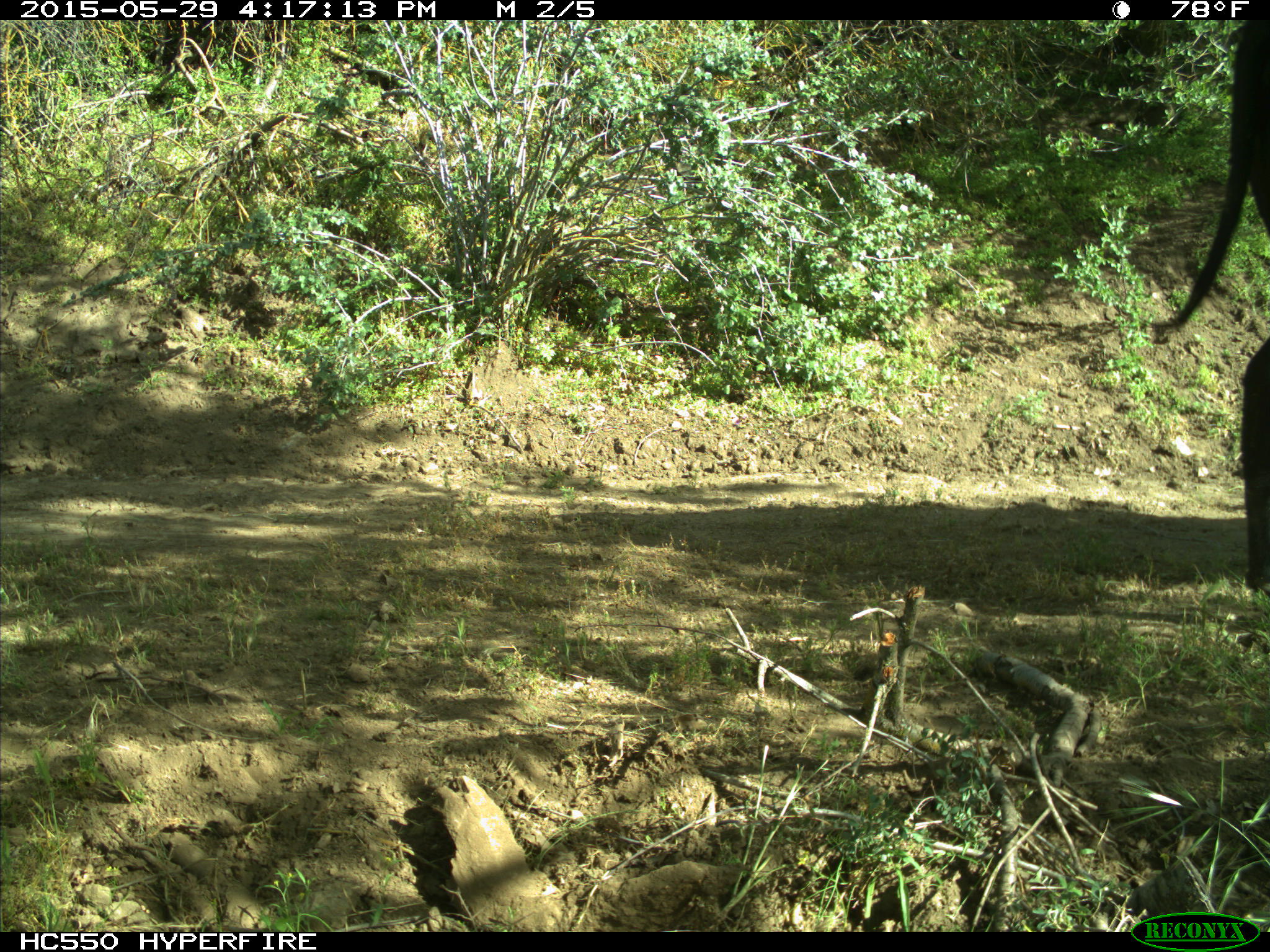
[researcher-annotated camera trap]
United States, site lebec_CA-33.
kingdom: Animalia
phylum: Chordata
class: Mammalia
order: Artiodactyla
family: Bovidae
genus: Bos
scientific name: Bos taurus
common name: domestic cow